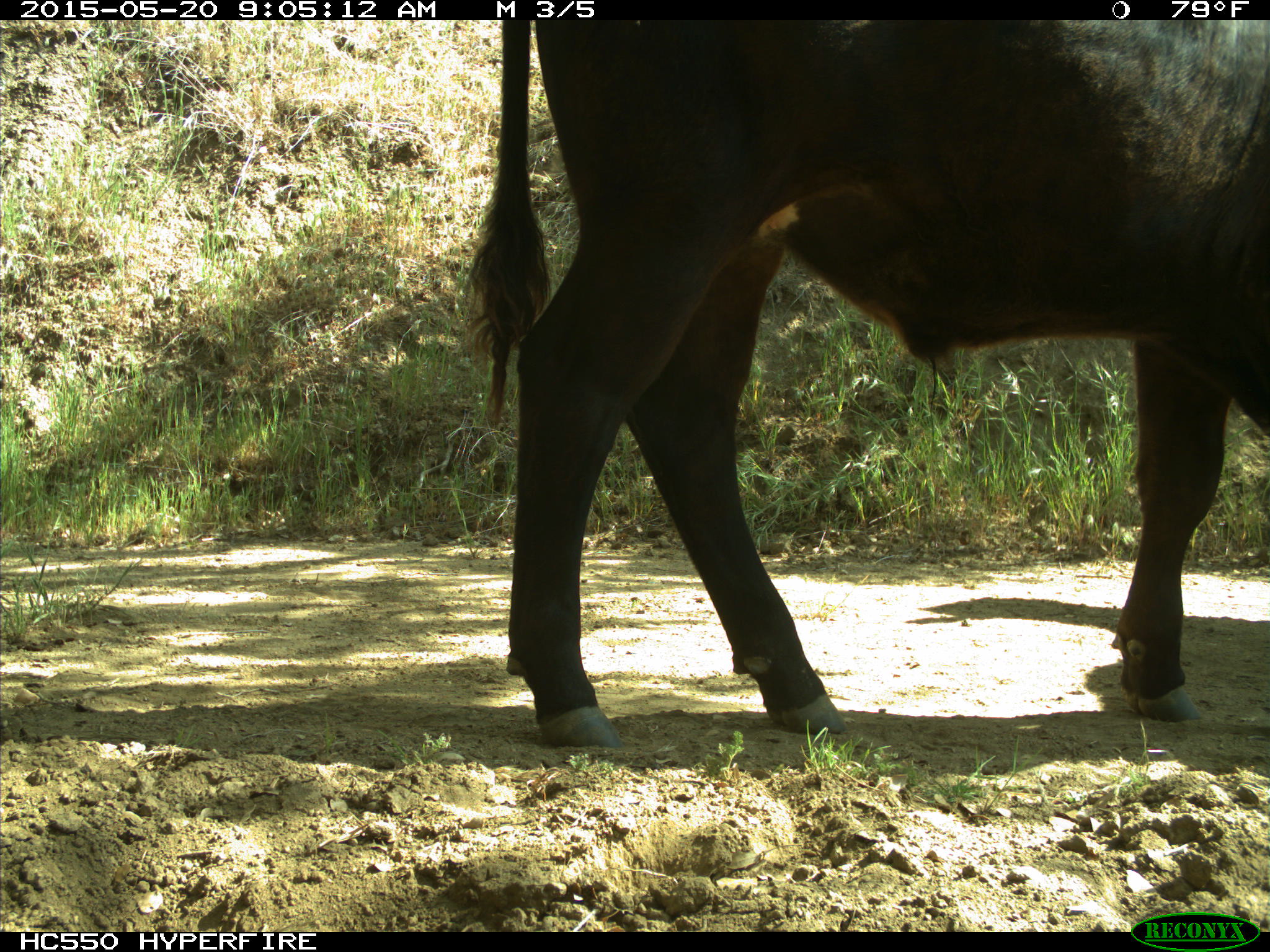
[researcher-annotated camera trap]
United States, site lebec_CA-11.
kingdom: Animalia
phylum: Chordata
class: Mammalia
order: Artiodactyla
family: Bovidae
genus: Bos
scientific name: Bos taurus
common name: domestic cow